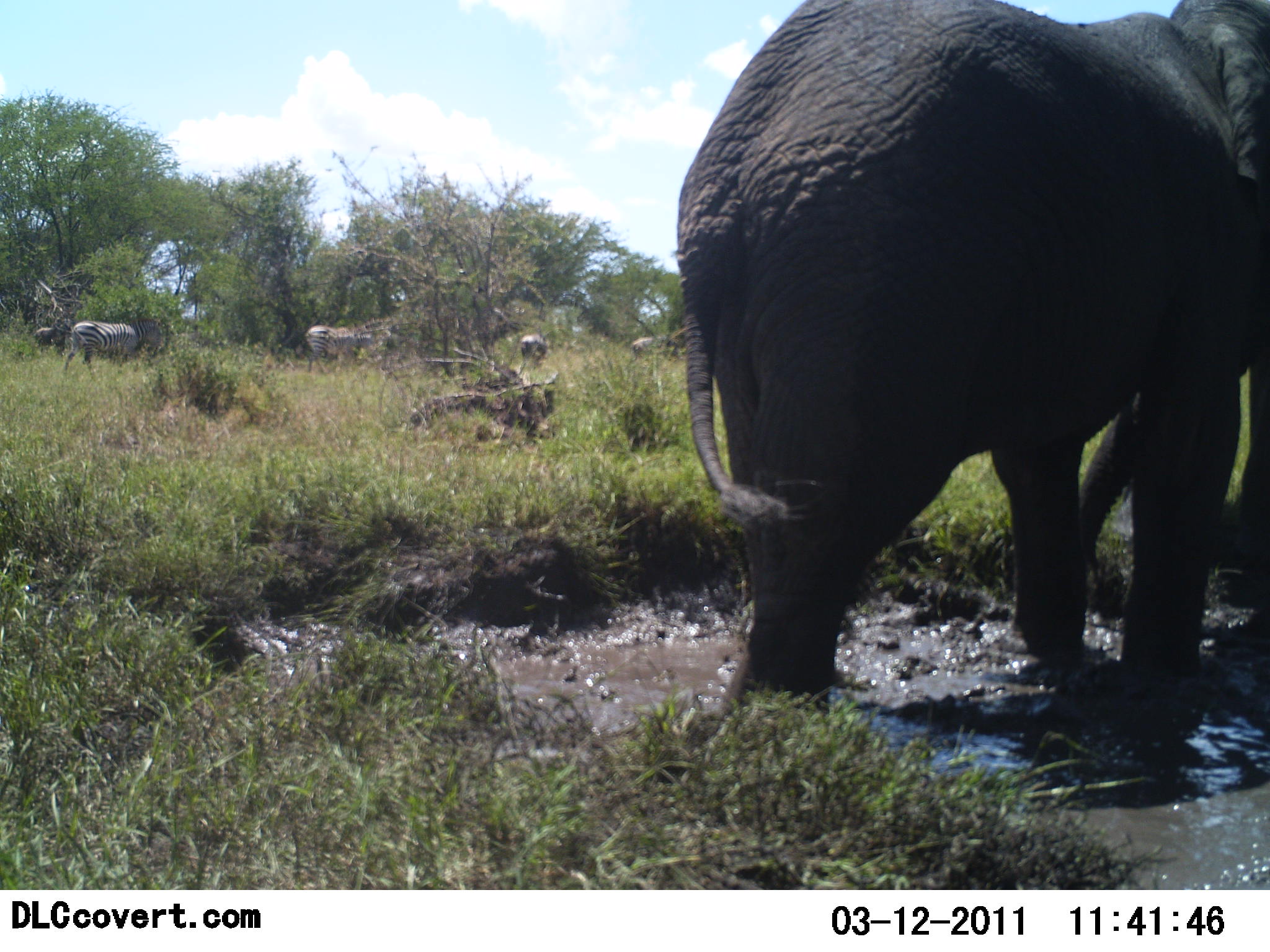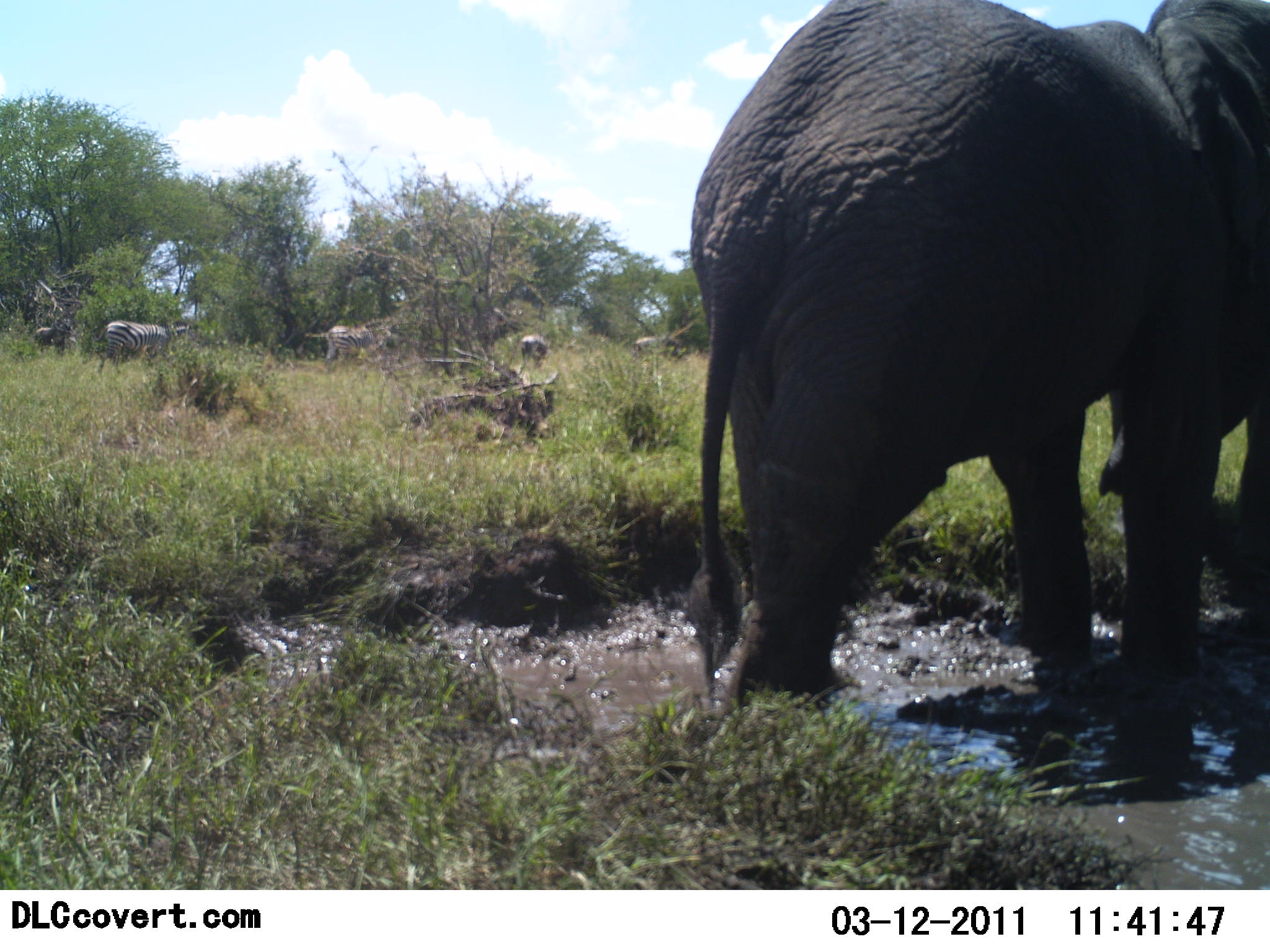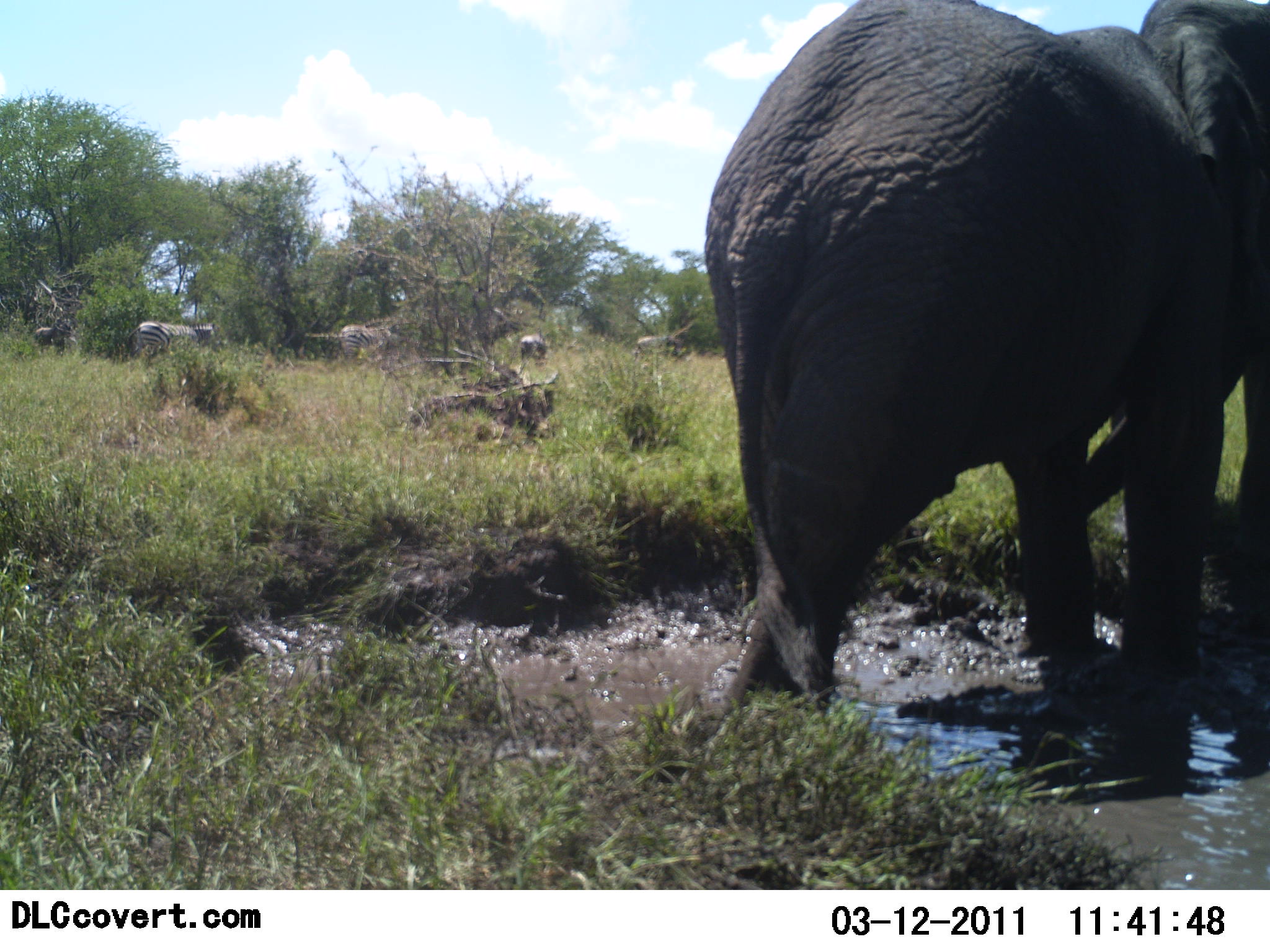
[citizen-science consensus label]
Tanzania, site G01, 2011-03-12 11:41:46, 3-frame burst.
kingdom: Animalia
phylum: Chordata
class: Mammalia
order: Proboscidea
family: Elephantidae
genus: Loxodonta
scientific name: Loxodonta africana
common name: african bush elephant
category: elephant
Elephant (african bush elephant) (Loxodonta africana), count 1. Behavior (volunteer vote fractions): standing 60%, resting 0%, moving 33%, interacting 20%. Young present (vote fraction): 0%. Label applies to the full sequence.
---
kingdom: Animalia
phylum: Chordata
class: Mammalia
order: Perissodactyla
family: Equidae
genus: Equus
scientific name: Equus quagga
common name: plains zebra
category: zebra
Zebra (plains zebra) (Equus quagga), count 3. Behavior (volunteer vote fractions): standing 27%, resting 0%, moving 100%, interacting 0%. Young present (vote fraction): 0%. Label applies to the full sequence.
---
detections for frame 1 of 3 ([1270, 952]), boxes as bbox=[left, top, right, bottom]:
animal: bbox=[673, 2, 1267, 735]; bbox=[64, 317, 163, 375]; bbox=[305, 324, 376, 374]; bbox=[631, 334, 681, 359]; bbox=[35, 325, 67, 355]; bbox=[519, 333, 547, 362]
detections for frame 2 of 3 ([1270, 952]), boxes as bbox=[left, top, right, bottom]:
animal: bbox=[686, 0, 1269, 689]; bbox=[94, 321, 193, 360]; bbox=[325, 325, 373, 367]; bbox=[33, 325, 73, 354]; bbox=[632, 335, 679, 359]; bbox=[519, 335, 552, 365]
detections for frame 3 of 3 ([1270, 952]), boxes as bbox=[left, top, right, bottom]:
animal: bbox=[704, 2, 1236, 718]; bbox=[1120, 2, 1267, 676]; bbox=[126, 321, 217, 361]; bbox=[338, 324, 404, 361]; bbox=[34, 323, 73, 356]; bbox=[635, 334, 675, 355]; bbox=[520, 334, 547, 364]